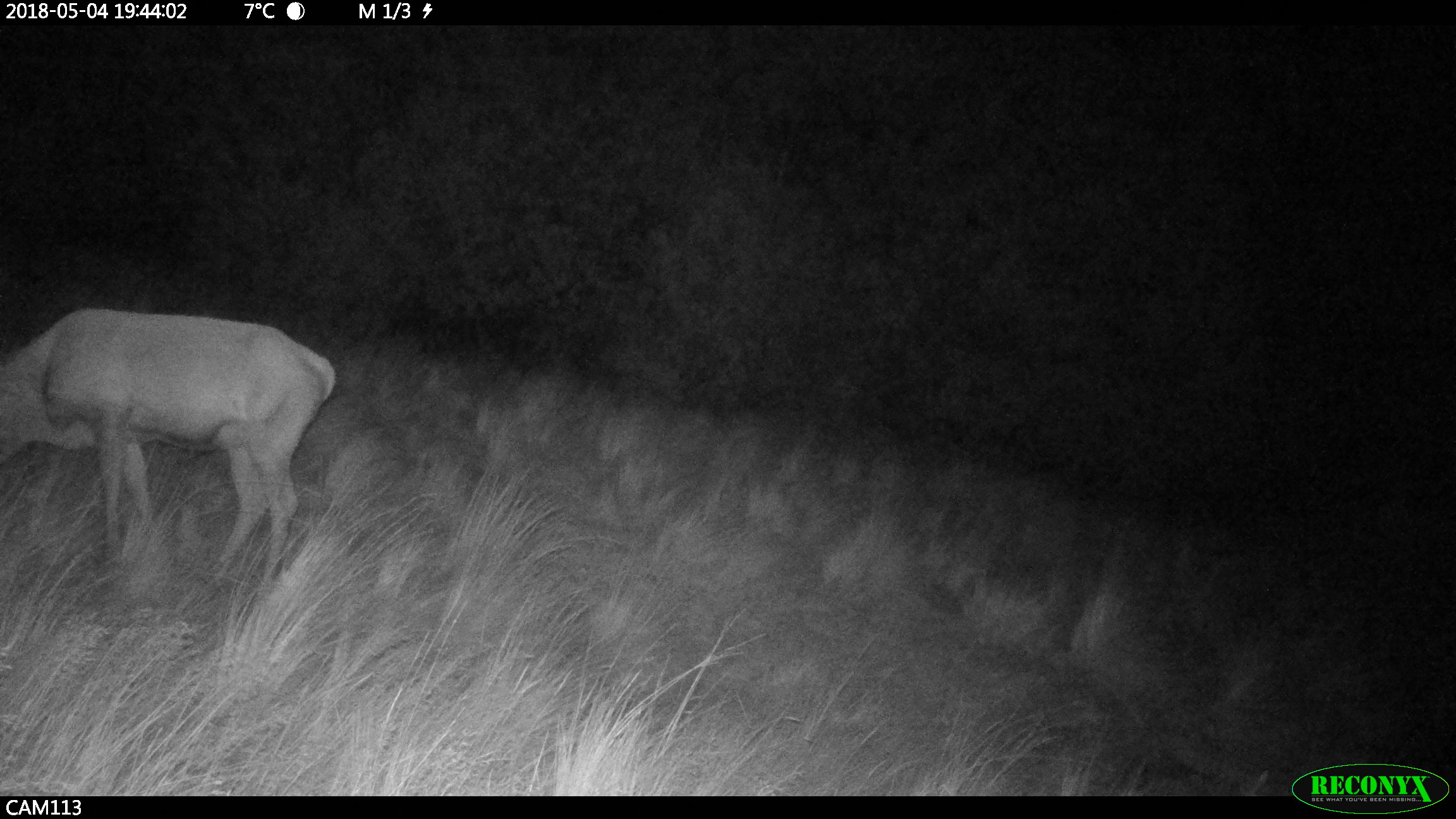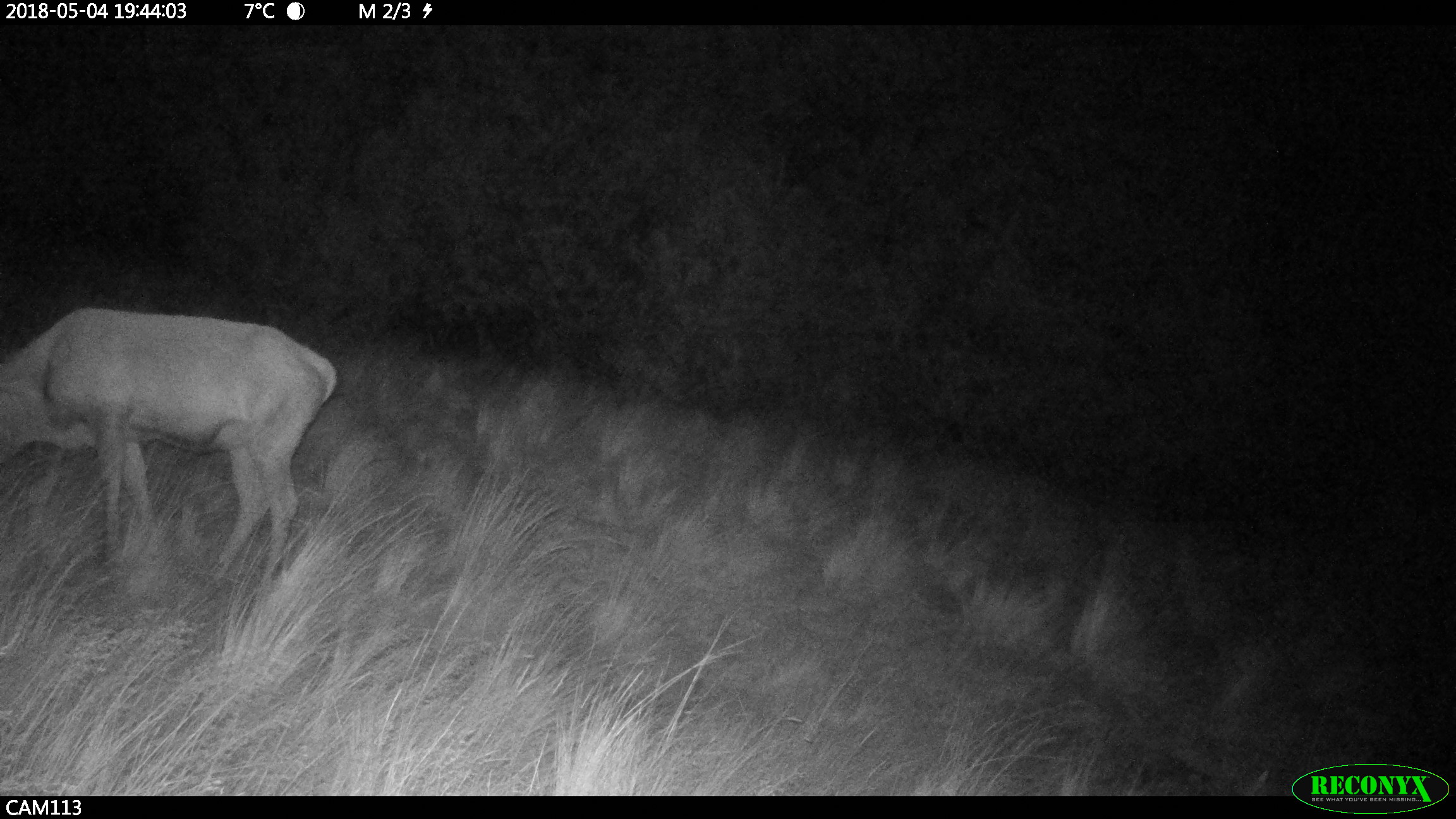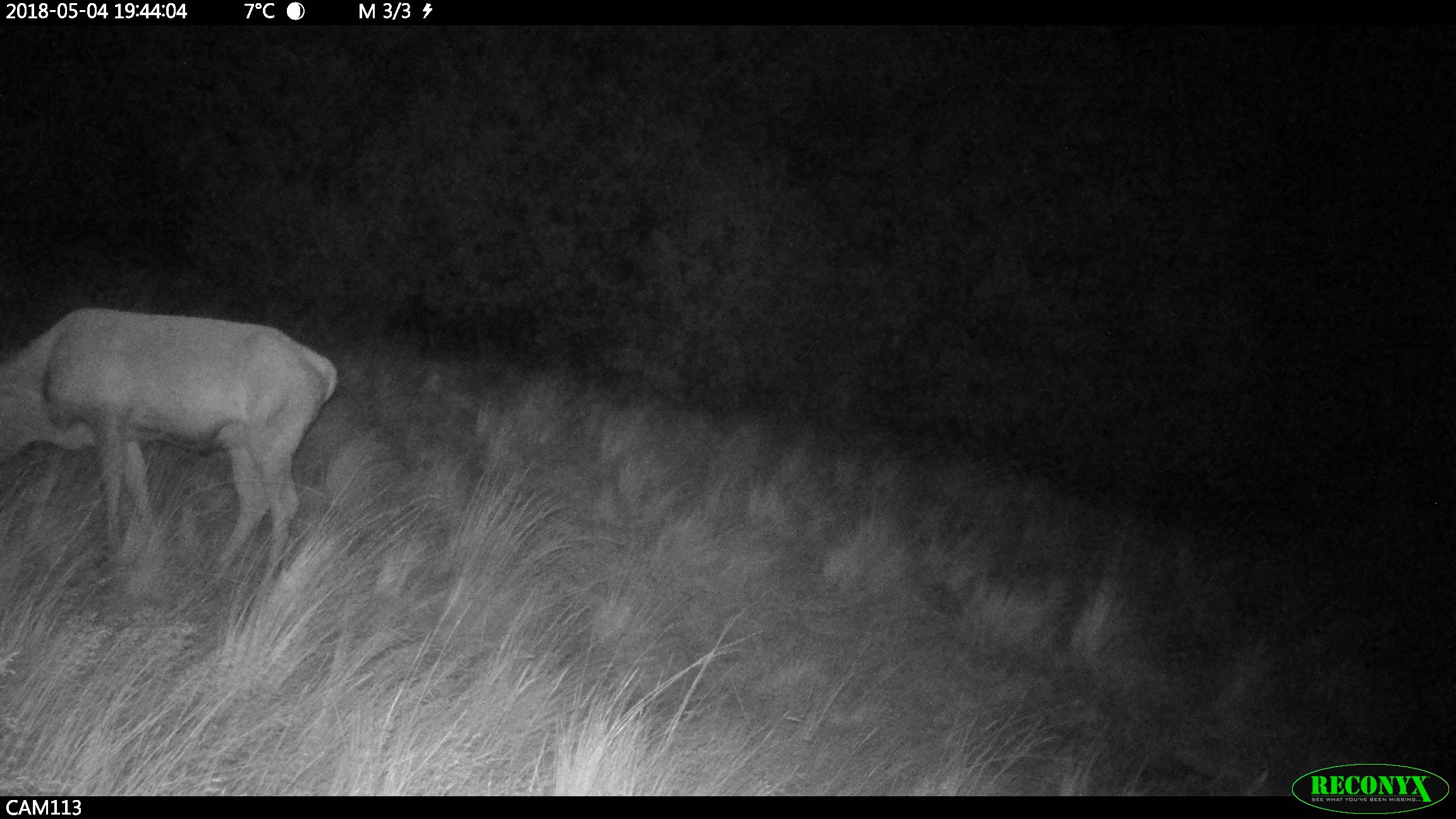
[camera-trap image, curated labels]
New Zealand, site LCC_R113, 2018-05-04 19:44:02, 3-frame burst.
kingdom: Animalia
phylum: Chordata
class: Mammalia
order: Artiodactyla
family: Cervidae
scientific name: Cervidae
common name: deer